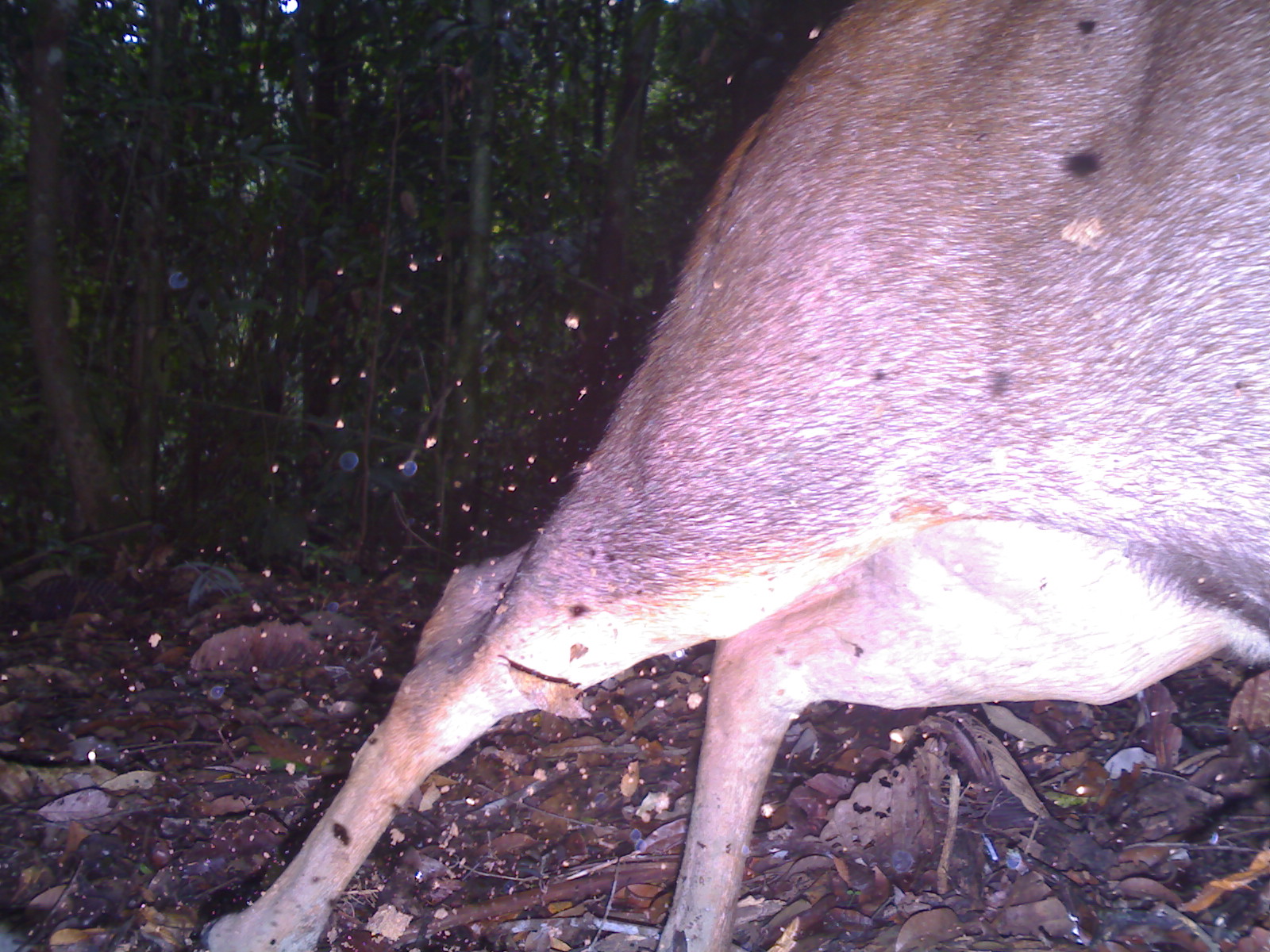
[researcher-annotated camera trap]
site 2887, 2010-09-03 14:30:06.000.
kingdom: Animalia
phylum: Chordata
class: Mammalia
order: Artiodactyla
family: Cervidae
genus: Rusa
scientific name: Rusa unicolor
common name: sambar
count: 1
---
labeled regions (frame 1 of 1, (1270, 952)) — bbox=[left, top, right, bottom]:
rusa unicolor: bbox=[198, 0, 1268, 948]